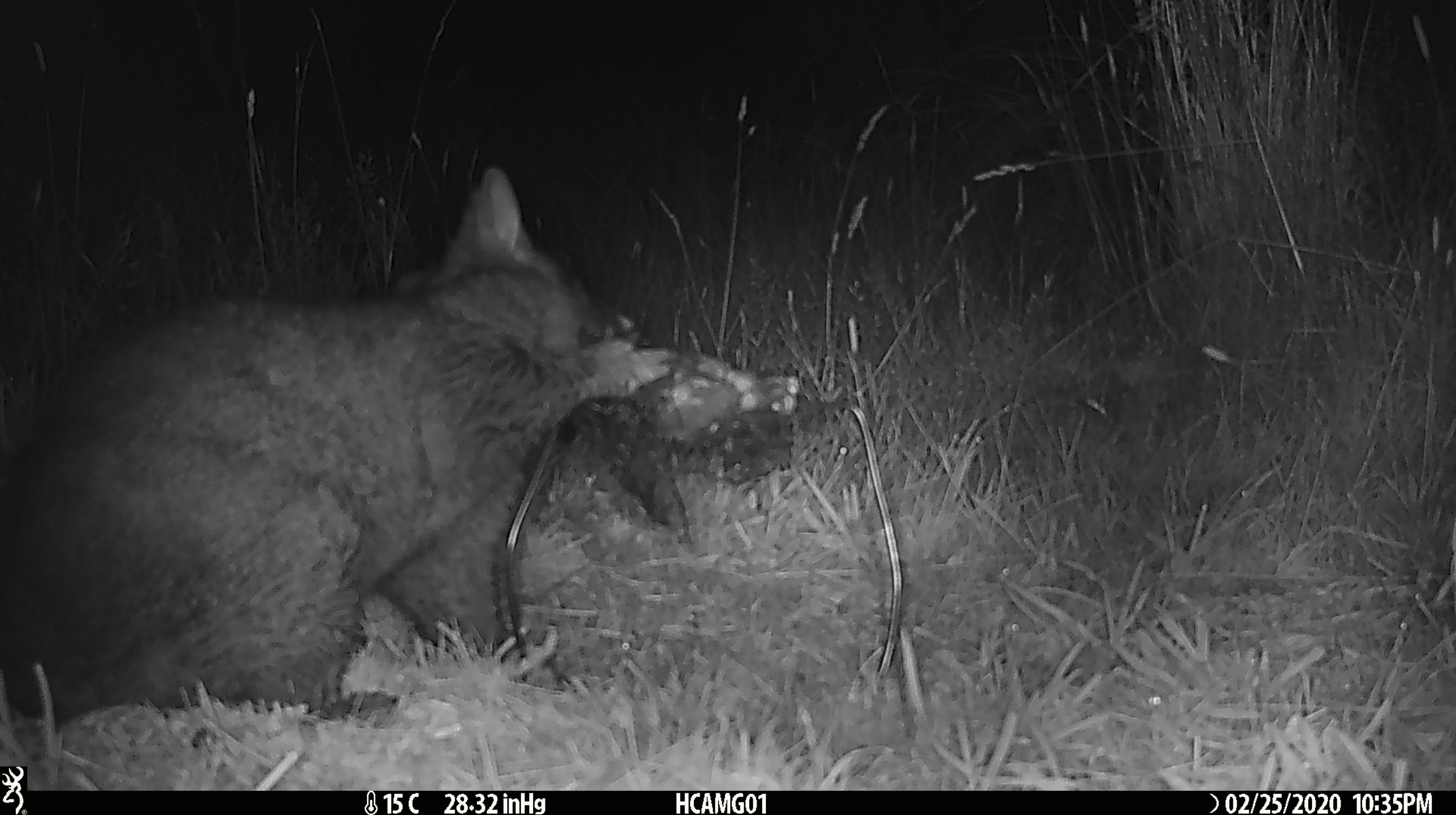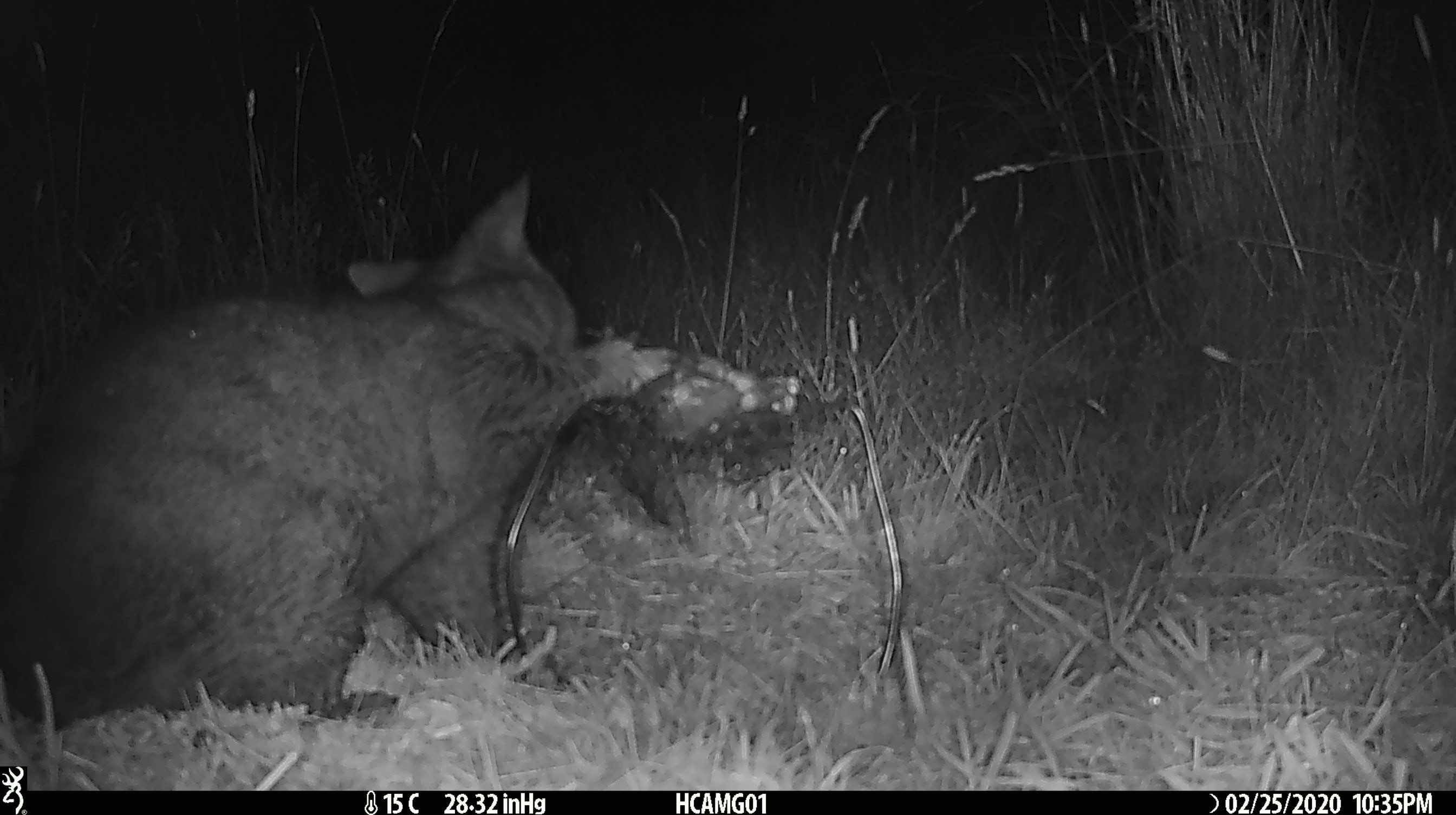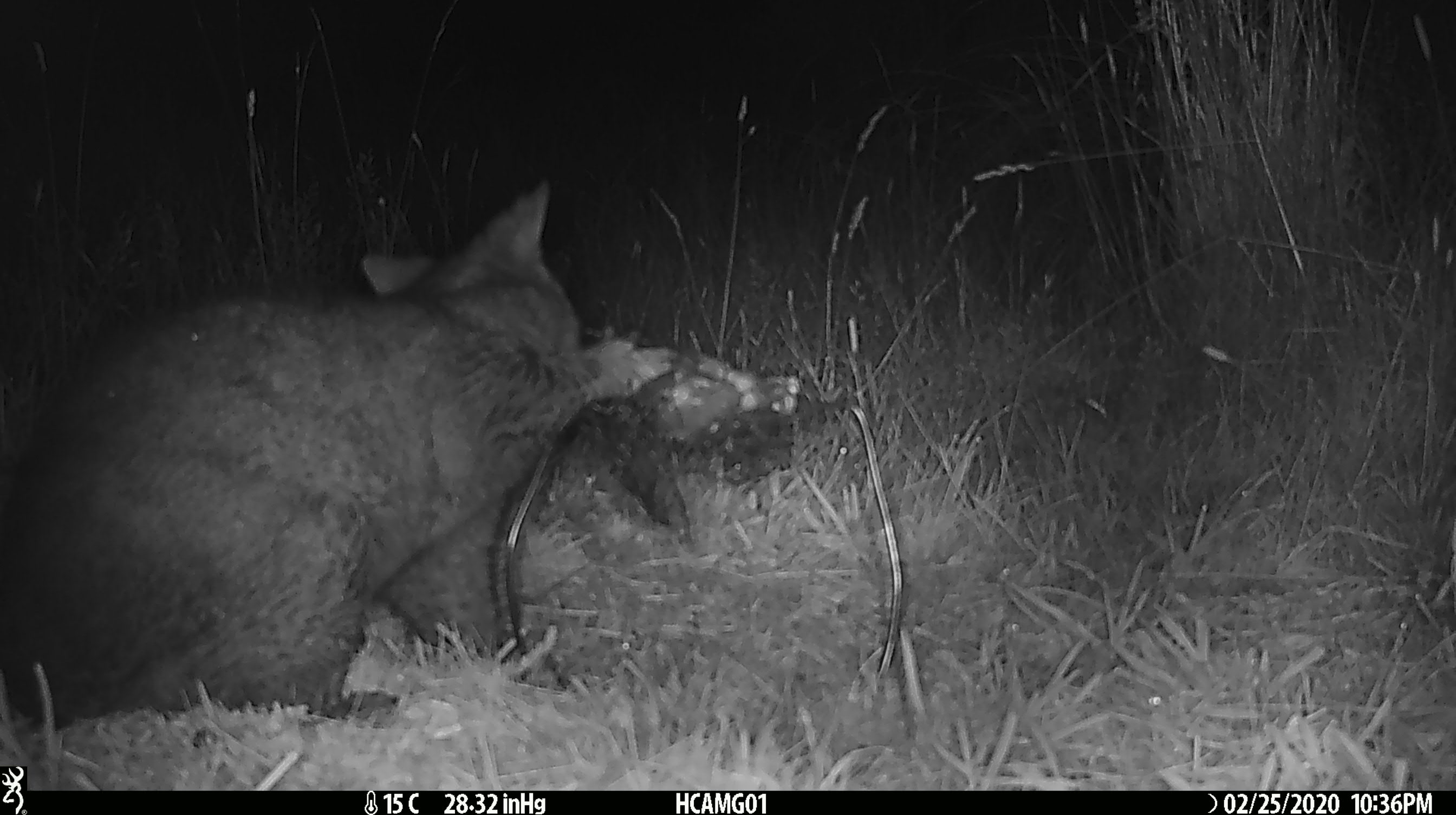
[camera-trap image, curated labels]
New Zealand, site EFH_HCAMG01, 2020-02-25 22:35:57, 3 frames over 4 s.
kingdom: Animalia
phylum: Chordata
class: Mammalia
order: Diprotodontia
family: Phalangeridae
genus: Trichosurus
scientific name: Trichosurus vulpecula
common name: common brushtail possum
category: possum